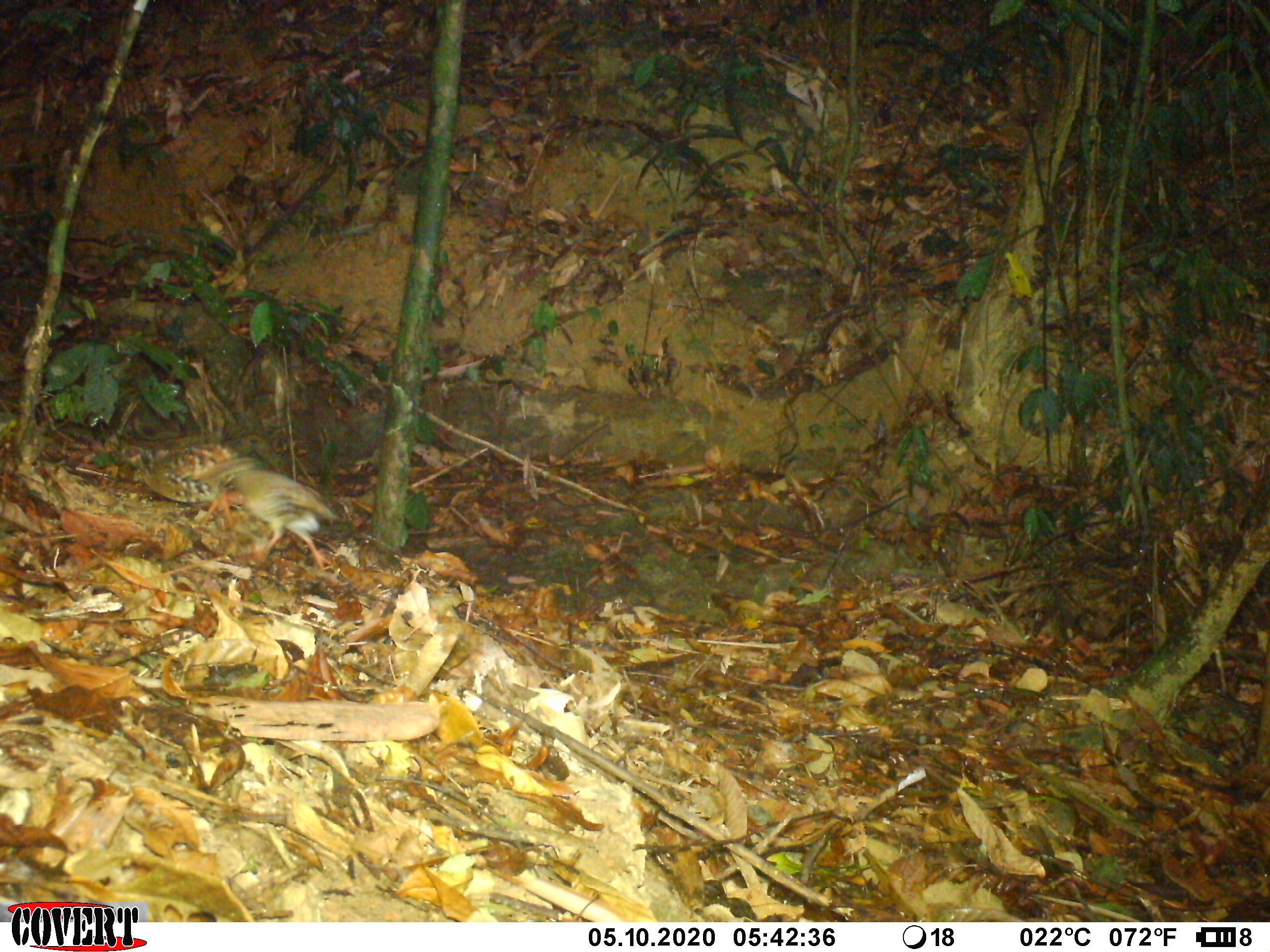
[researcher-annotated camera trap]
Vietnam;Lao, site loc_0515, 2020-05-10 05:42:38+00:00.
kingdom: Animalia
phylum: Chordata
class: Aves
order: Galliformes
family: Phasianidae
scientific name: Phasianidae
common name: partridge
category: unidentified partridge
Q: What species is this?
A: Unidentified partridge (partridge) (Phasianidae).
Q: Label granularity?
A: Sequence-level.